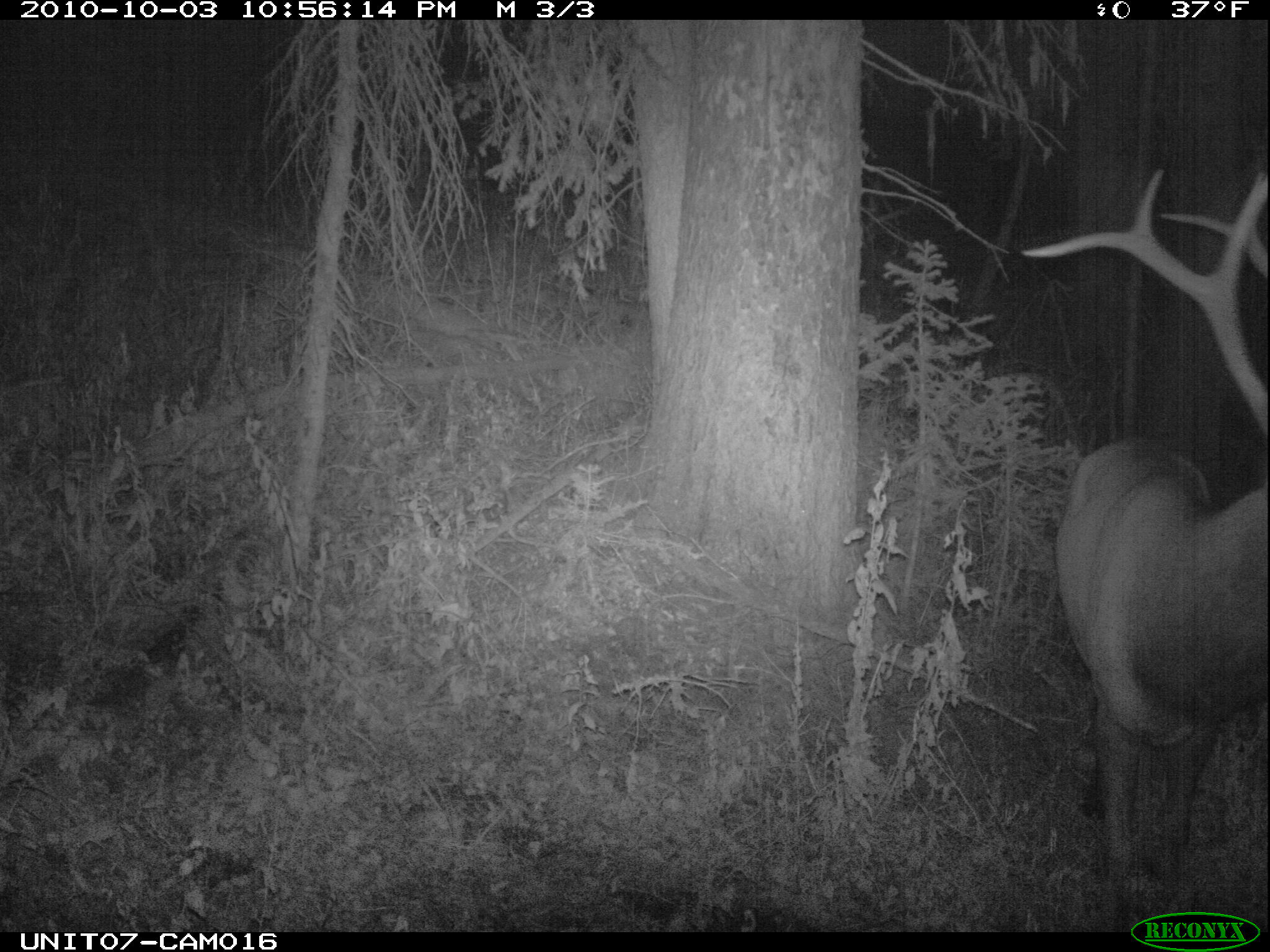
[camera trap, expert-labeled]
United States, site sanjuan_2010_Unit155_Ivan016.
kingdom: Animalia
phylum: Chordata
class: Mammalia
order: Artiodactyla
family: Cervidae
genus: Cervus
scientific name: Cervus elaphus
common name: red deer